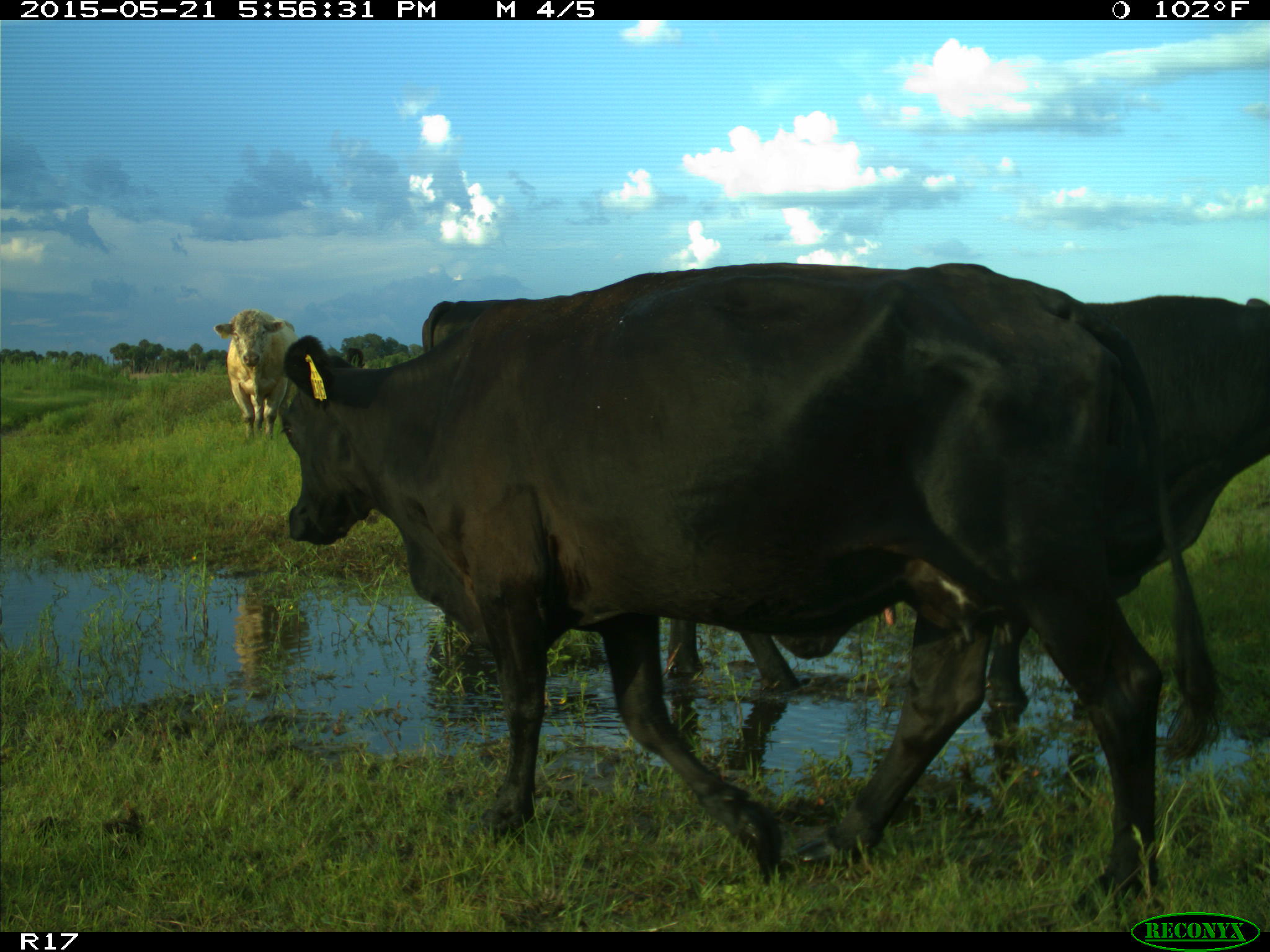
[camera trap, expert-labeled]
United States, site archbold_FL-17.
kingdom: Animalia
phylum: Chordata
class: Mammalia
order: Artiodactyla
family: Bovidae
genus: Bos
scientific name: Bos taurus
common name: domestic cow